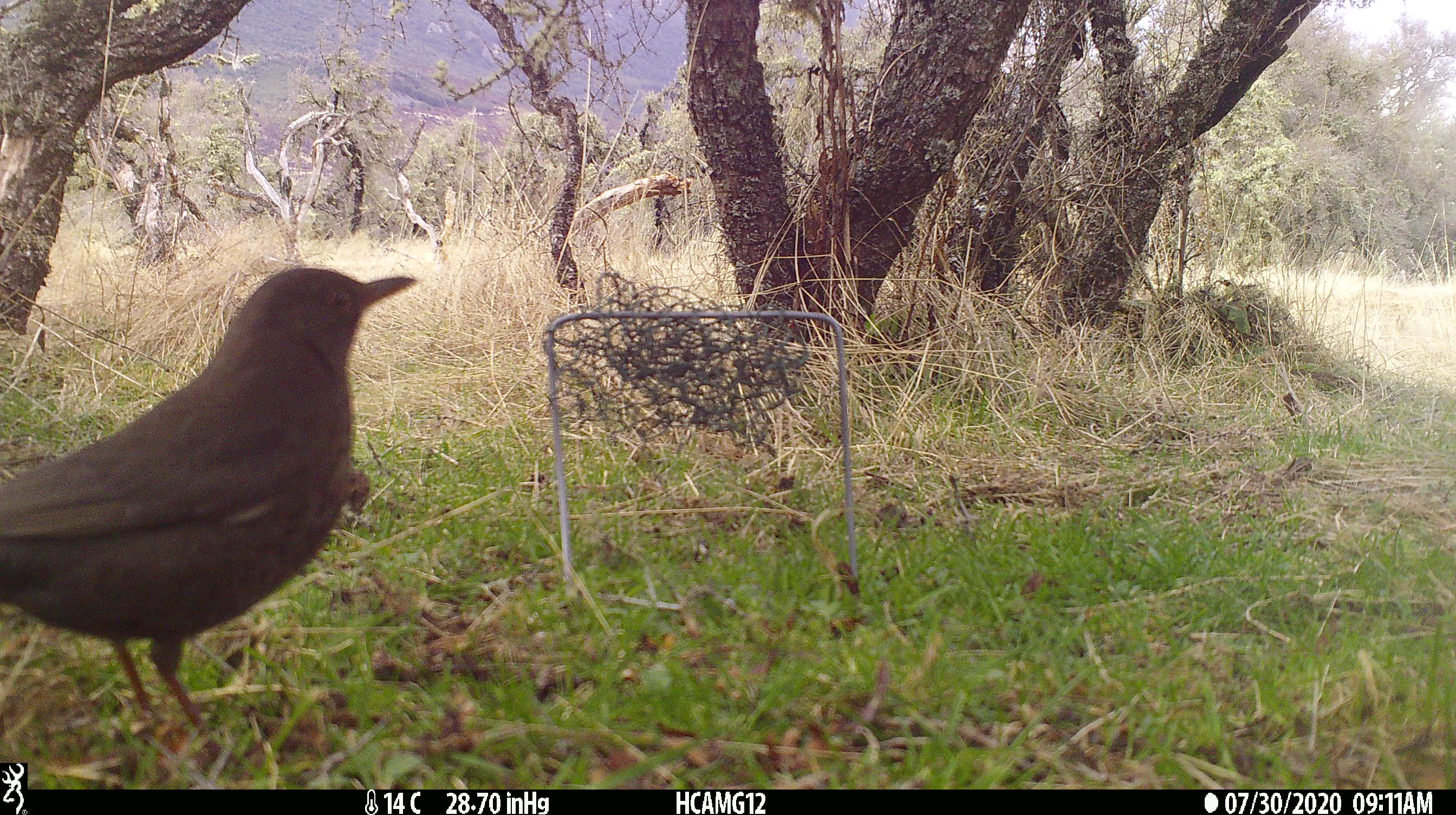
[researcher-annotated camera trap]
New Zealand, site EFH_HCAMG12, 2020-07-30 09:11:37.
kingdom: Animalia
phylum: Chordata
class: Aves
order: Passeriformes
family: Turdidae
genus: Turdus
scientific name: Turdus merula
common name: eurasian blackbird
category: blackbird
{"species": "blackbird (eurasian blackbird) (Turdus merula)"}